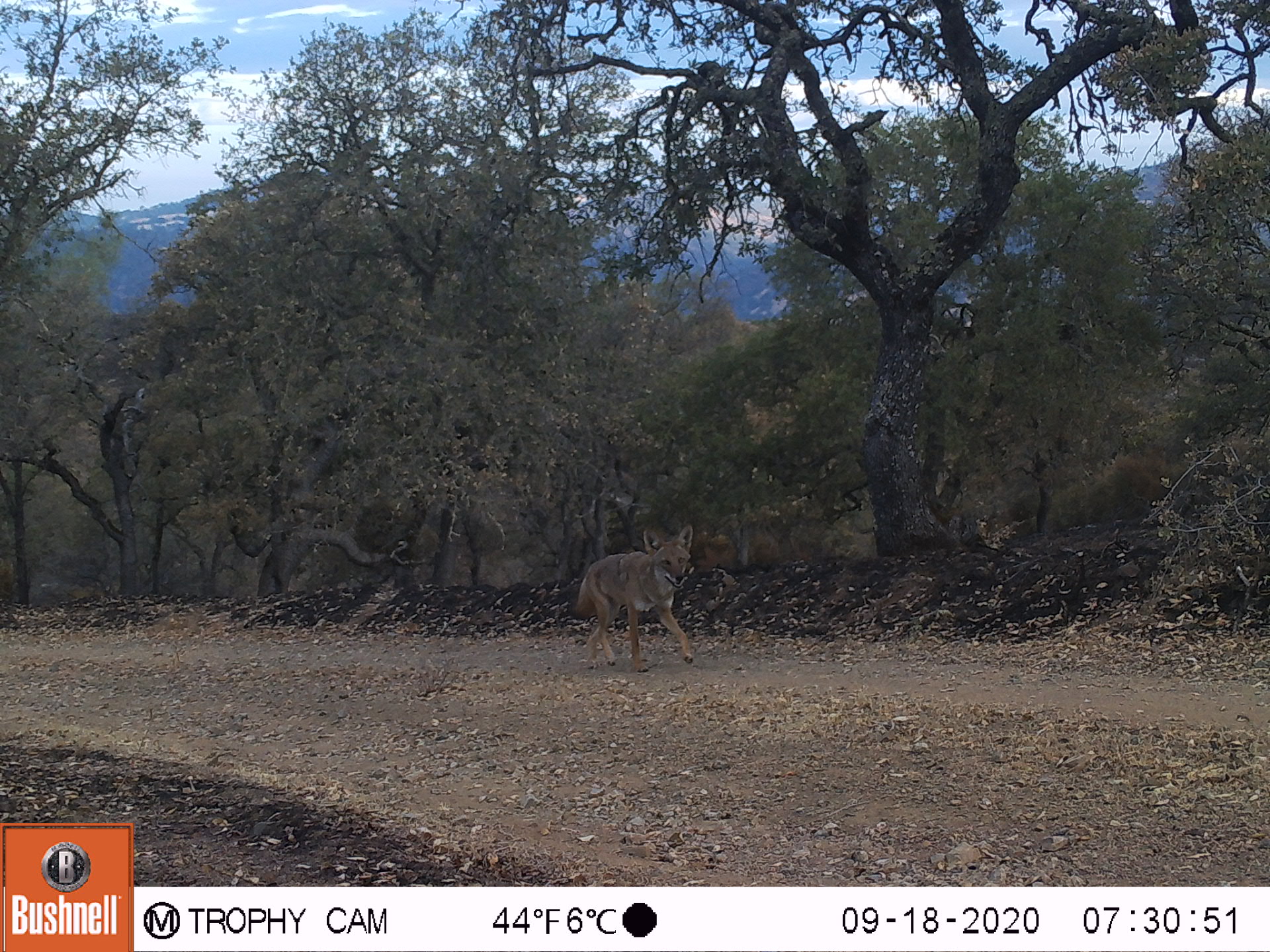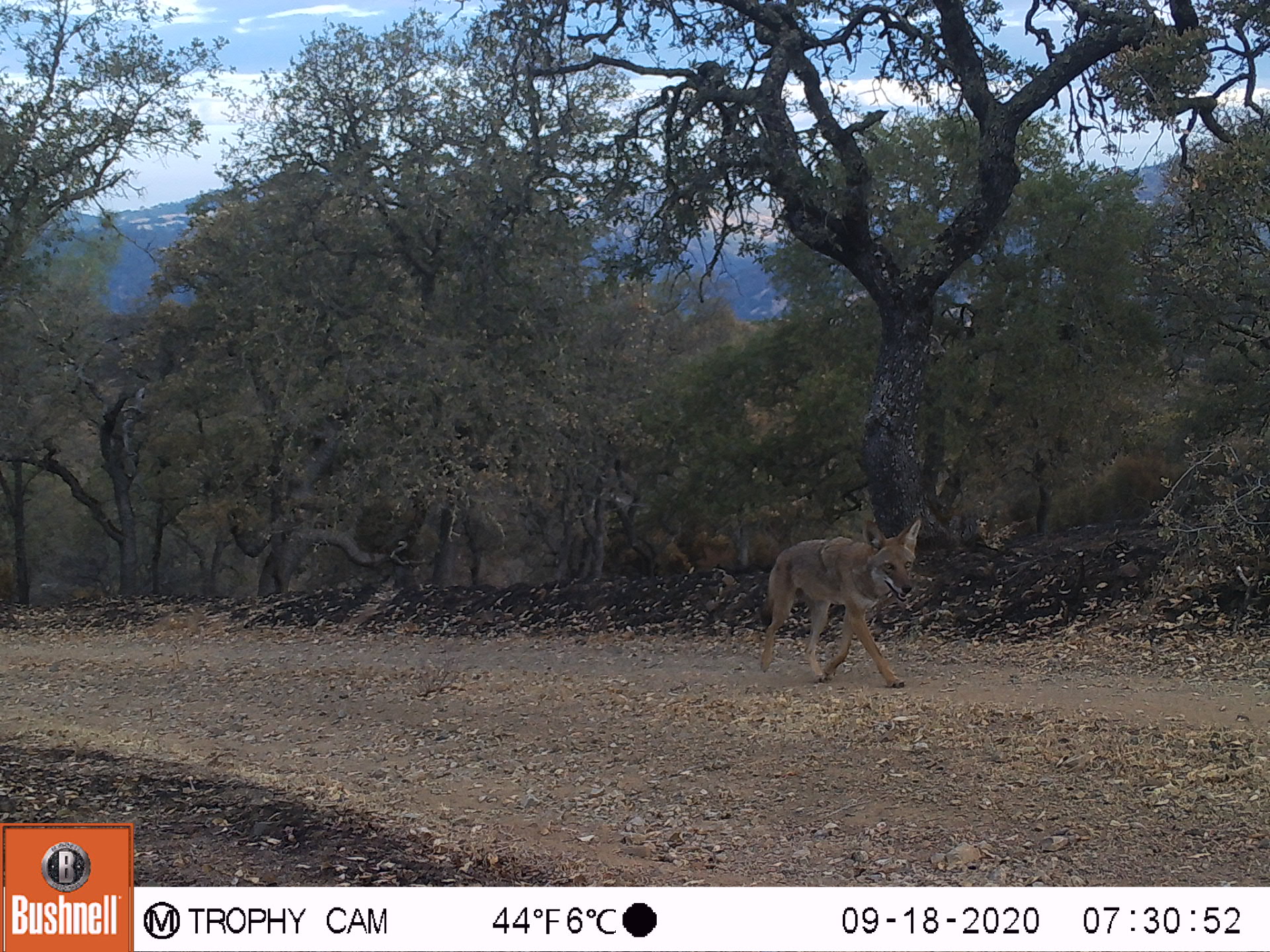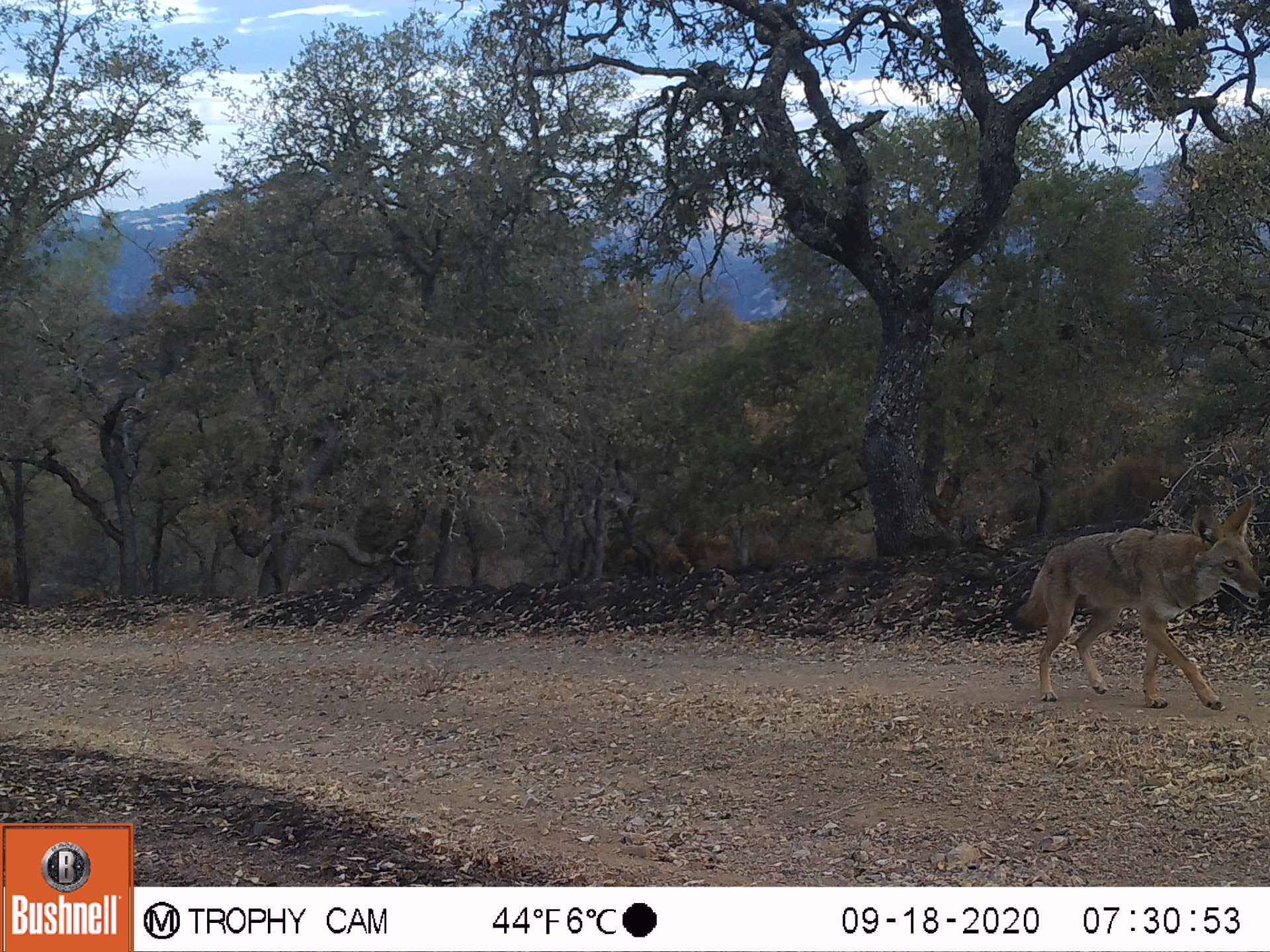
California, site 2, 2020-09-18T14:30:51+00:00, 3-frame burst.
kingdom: Animalia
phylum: Chordata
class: Mammalia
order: Carnivora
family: Canidae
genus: Canis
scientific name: Canis latrans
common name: coyote